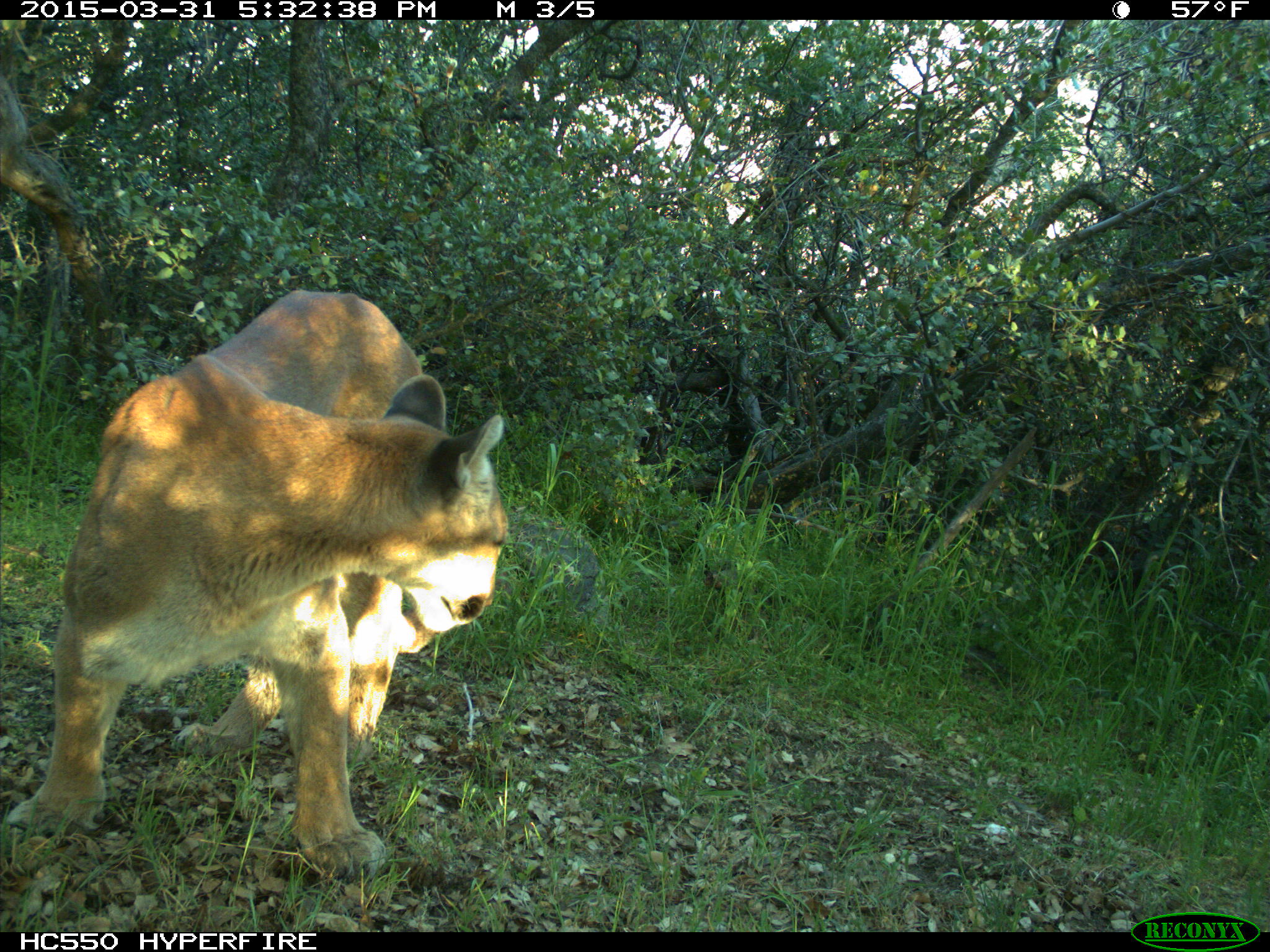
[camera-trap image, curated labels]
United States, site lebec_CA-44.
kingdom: Animalia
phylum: Chordata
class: Mammalia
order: Carnivora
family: Felidae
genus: Puma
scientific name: Puma concolor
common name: mountain lion